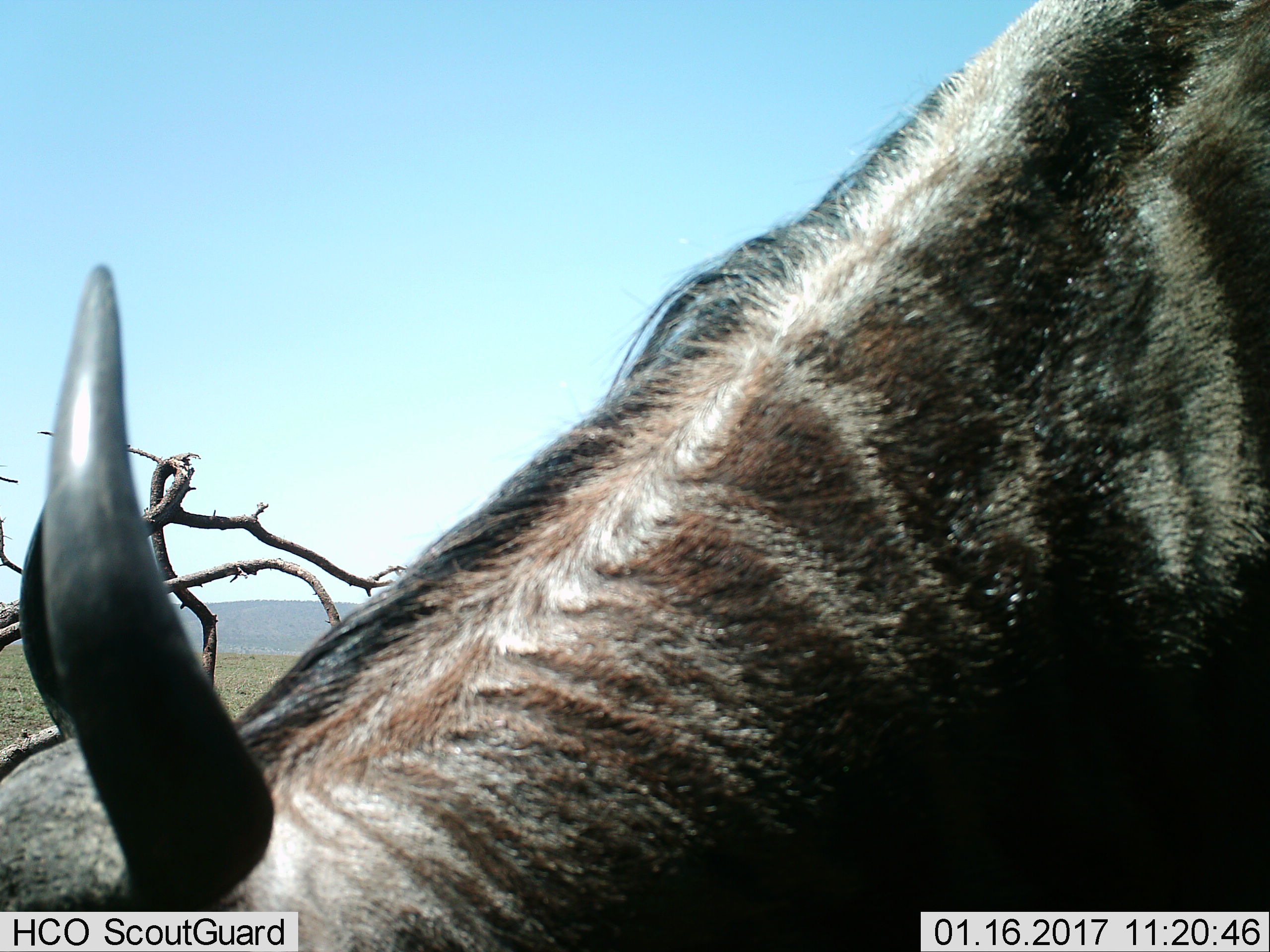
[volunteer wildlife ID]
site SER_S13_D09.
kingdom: Animalia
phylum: Chordata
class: Mammalia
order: Artiodactyla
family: Bovidae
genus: Connochaetes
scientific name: Connochaetes taurinus taurinus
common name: blue wildebeest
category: wildebeestblue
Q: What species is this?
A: Wildebeestblue (blue wildebeest) (Connochaetes taurinus taurinus).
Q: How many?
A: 1.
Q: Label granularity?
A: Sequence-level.